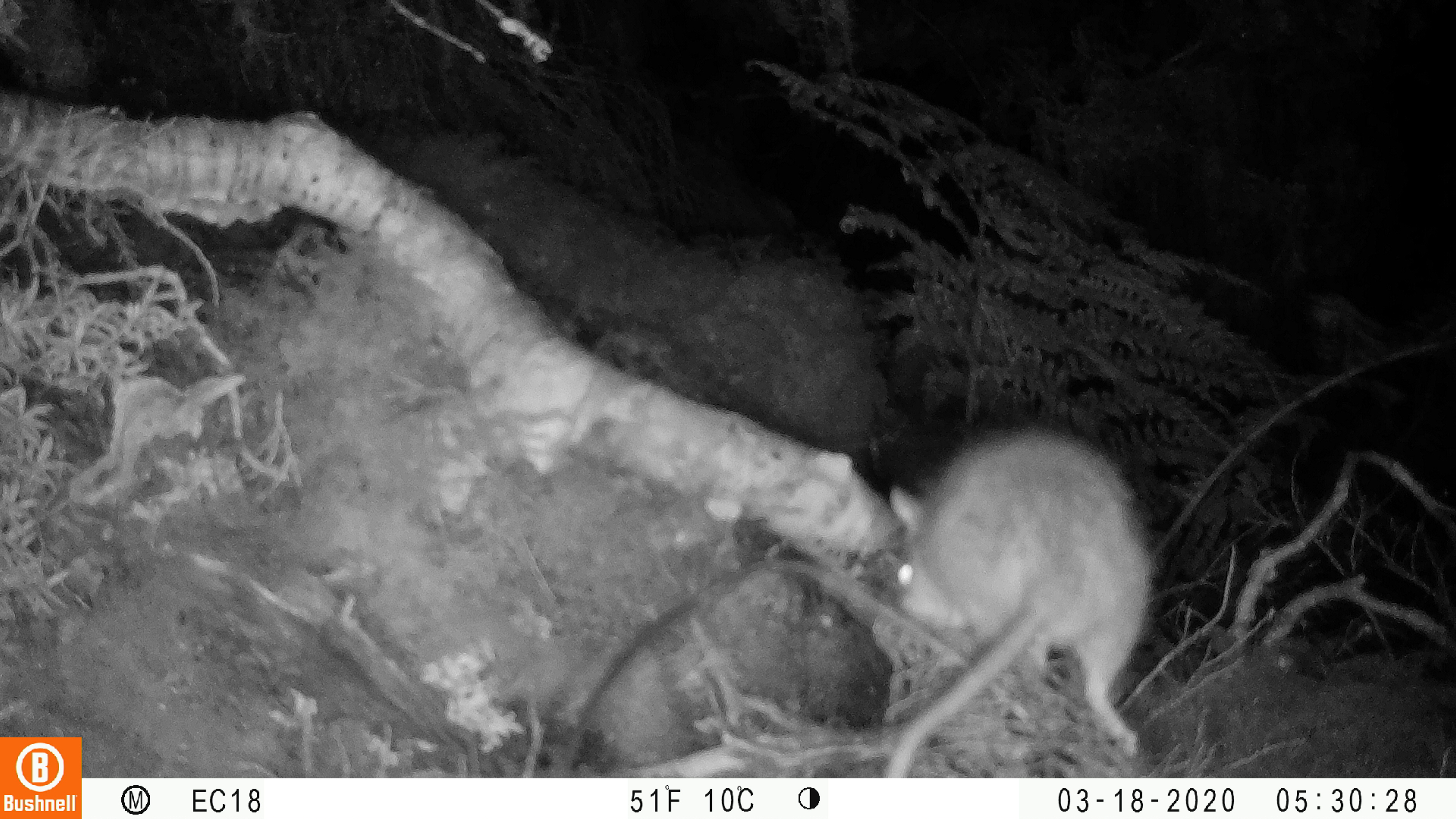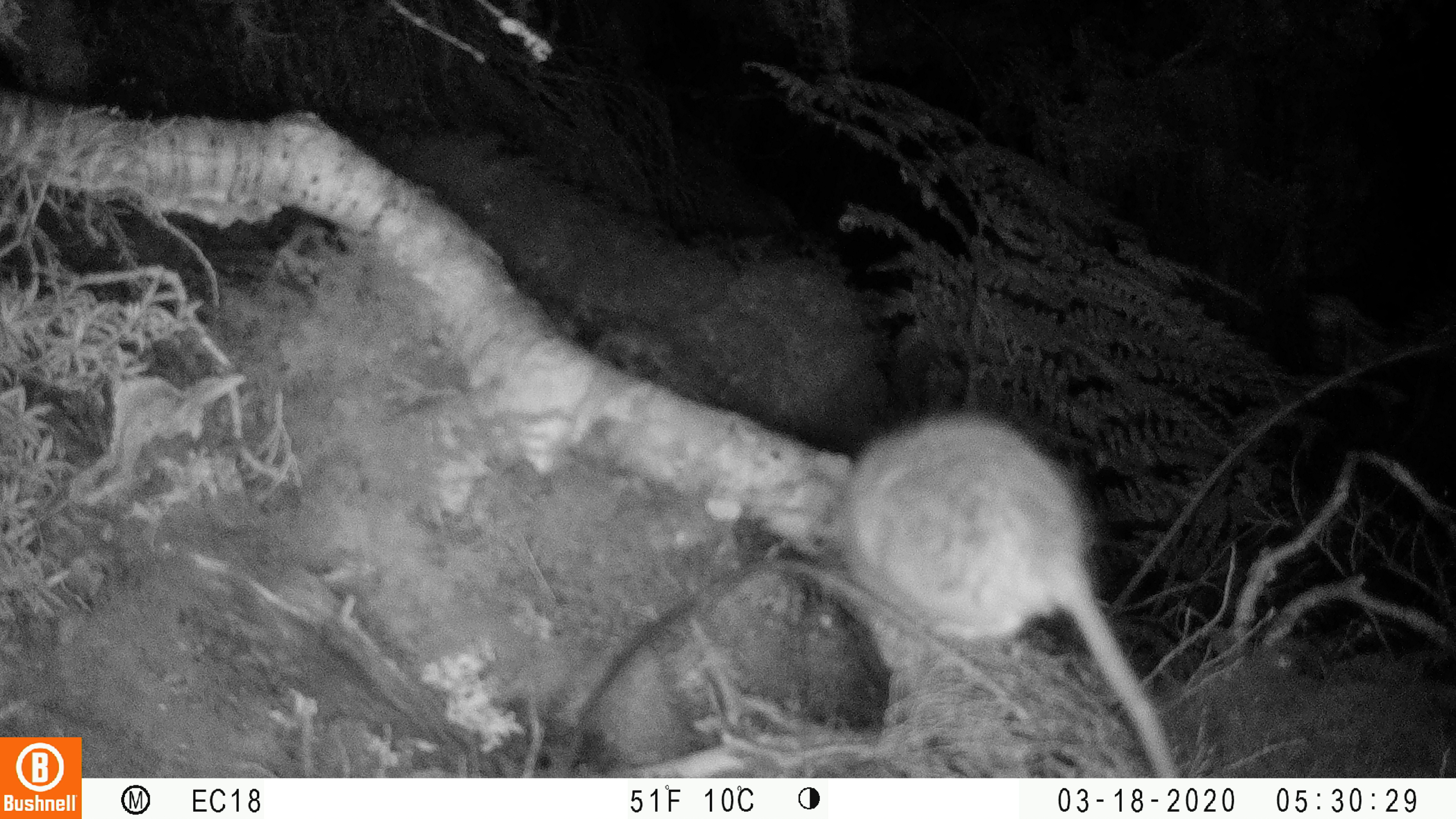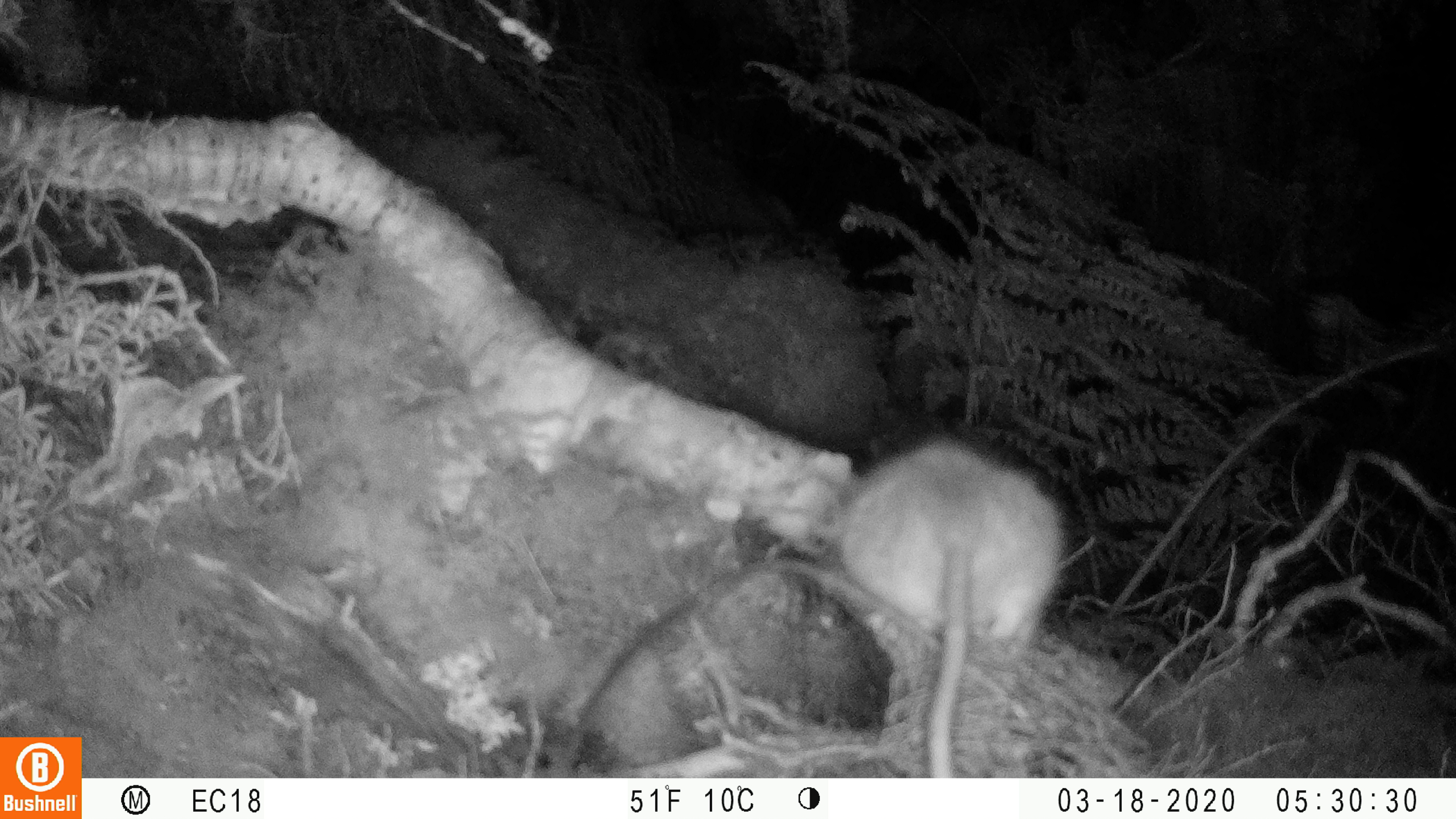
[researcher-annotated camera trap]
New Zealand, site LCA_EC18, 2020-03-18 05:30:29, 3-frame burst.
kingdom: Animalia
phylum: Chordata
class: Mammalia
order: Rodentia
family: Muridae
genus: Rattus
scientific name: Rattus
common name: rat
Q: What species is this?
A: Rat (Rattus).